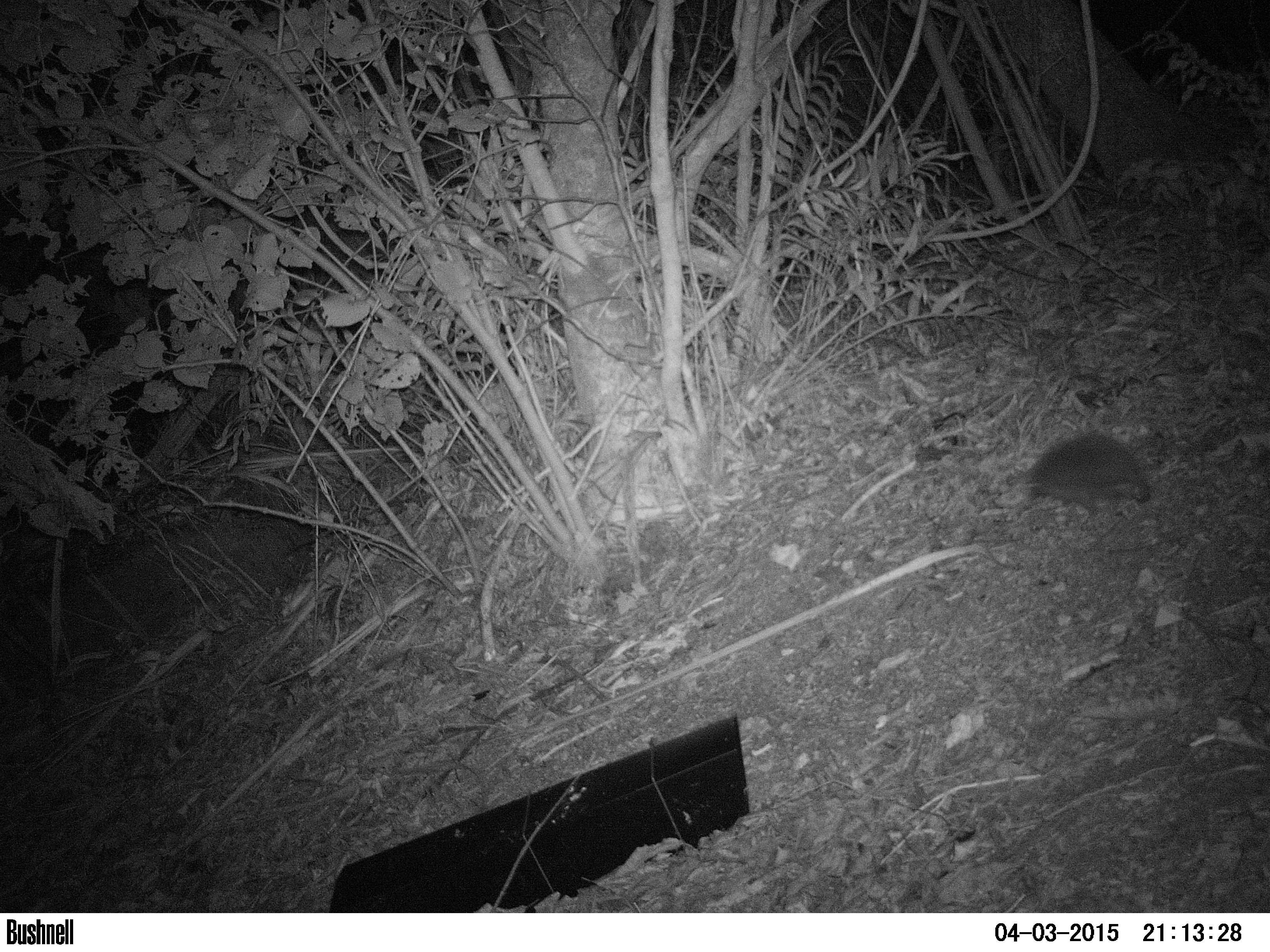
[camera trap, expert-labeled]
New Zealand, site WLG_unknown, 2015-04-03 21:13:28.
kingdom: Animalia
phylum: Chordata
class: Mammalia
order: Eulipotyphla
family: Erinaceidae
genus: Erinaceus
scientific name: Erinaceus europaeus europaeus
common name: european hedgehog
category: hedgehog